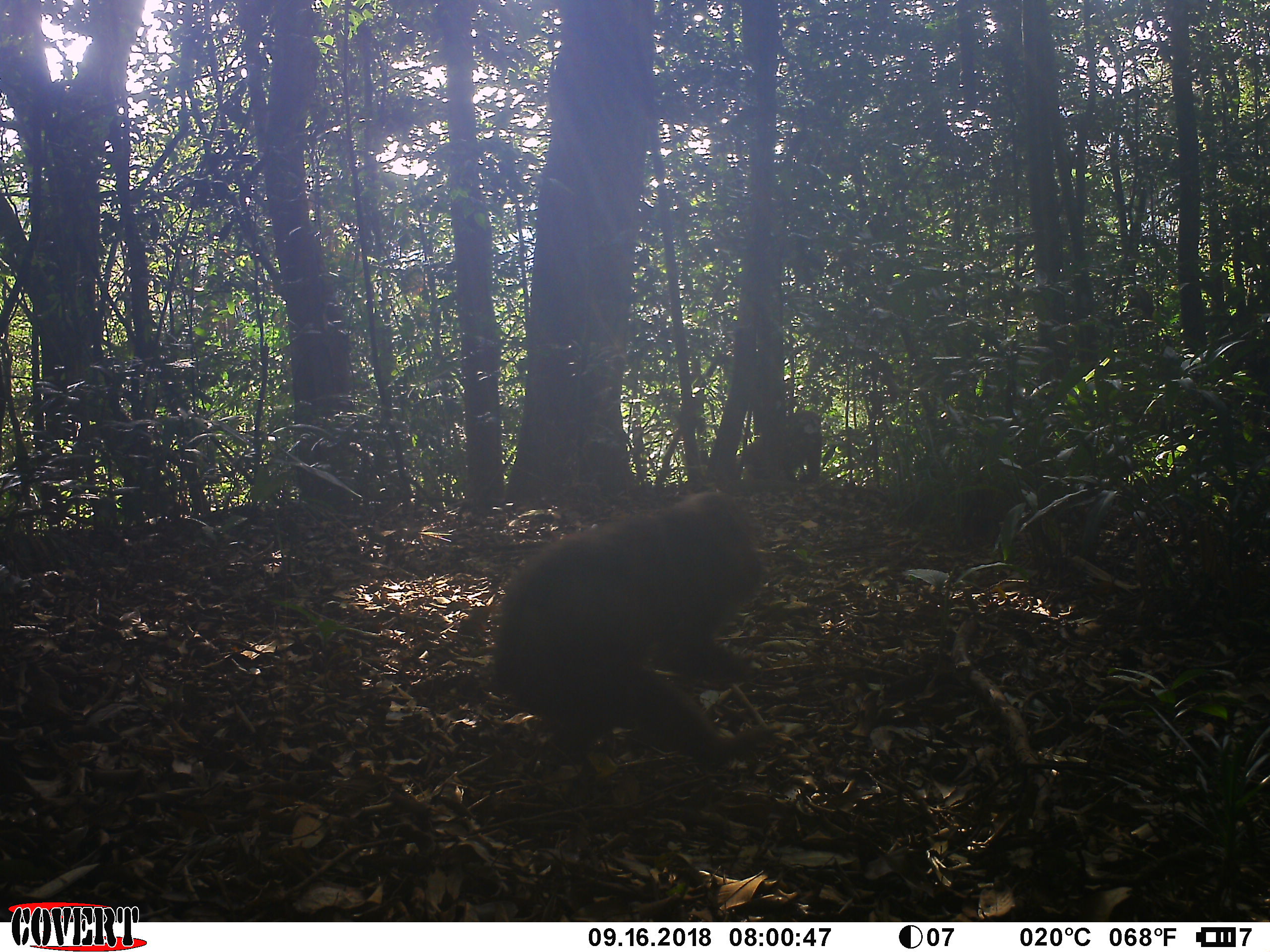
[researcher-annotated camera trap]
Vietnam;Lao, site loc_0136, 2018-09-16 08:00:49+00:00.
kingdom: Animalia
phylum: Chordata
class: Mammalia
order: Primates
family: Cercopithecidae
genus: Macaca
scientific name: Macaca arctoides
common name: stump-tailed macaque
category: stump tailed macaque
Stump tailed macaque (stump-tailed macaque) (Macaca arctoides). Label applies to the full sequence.